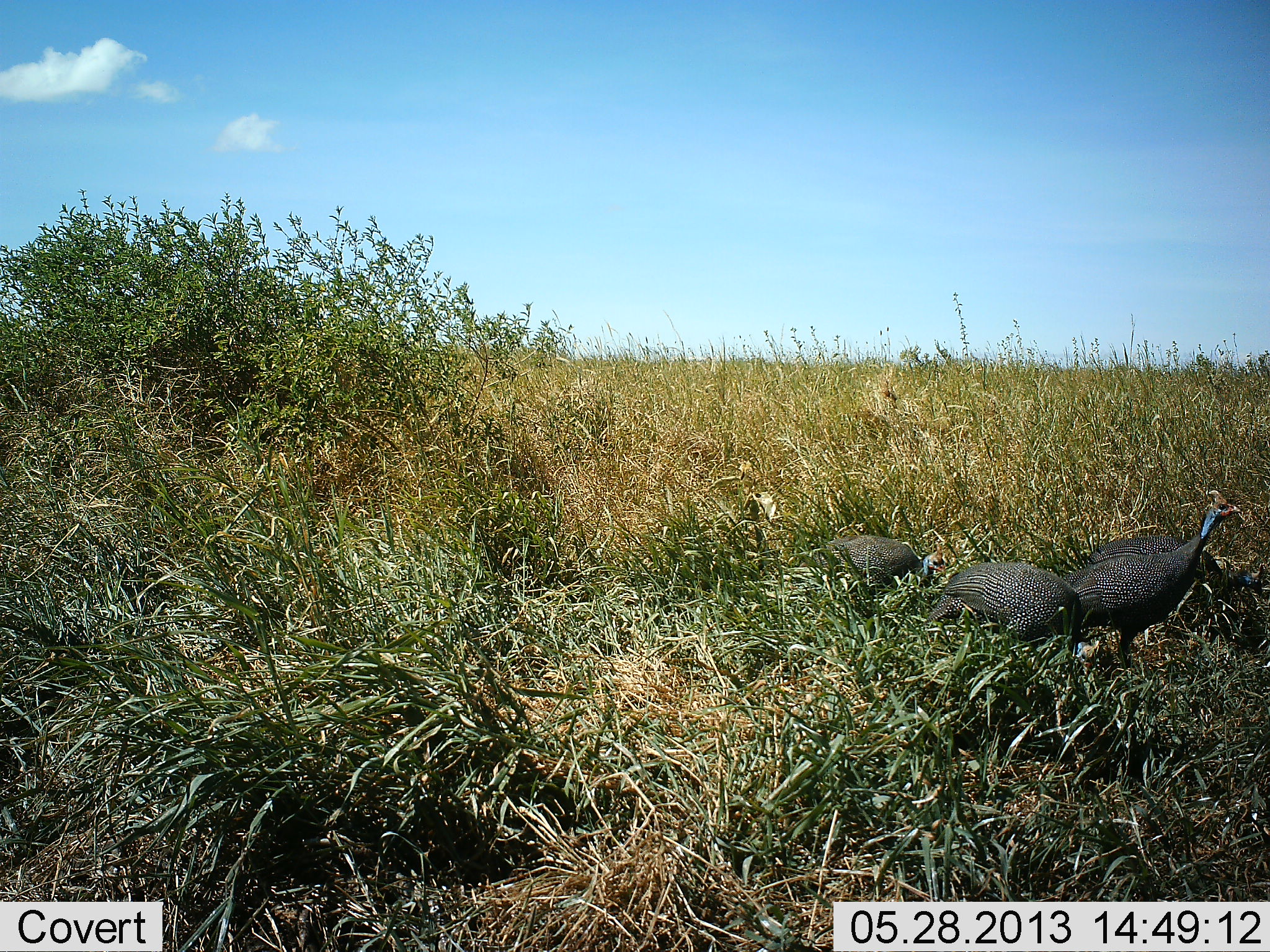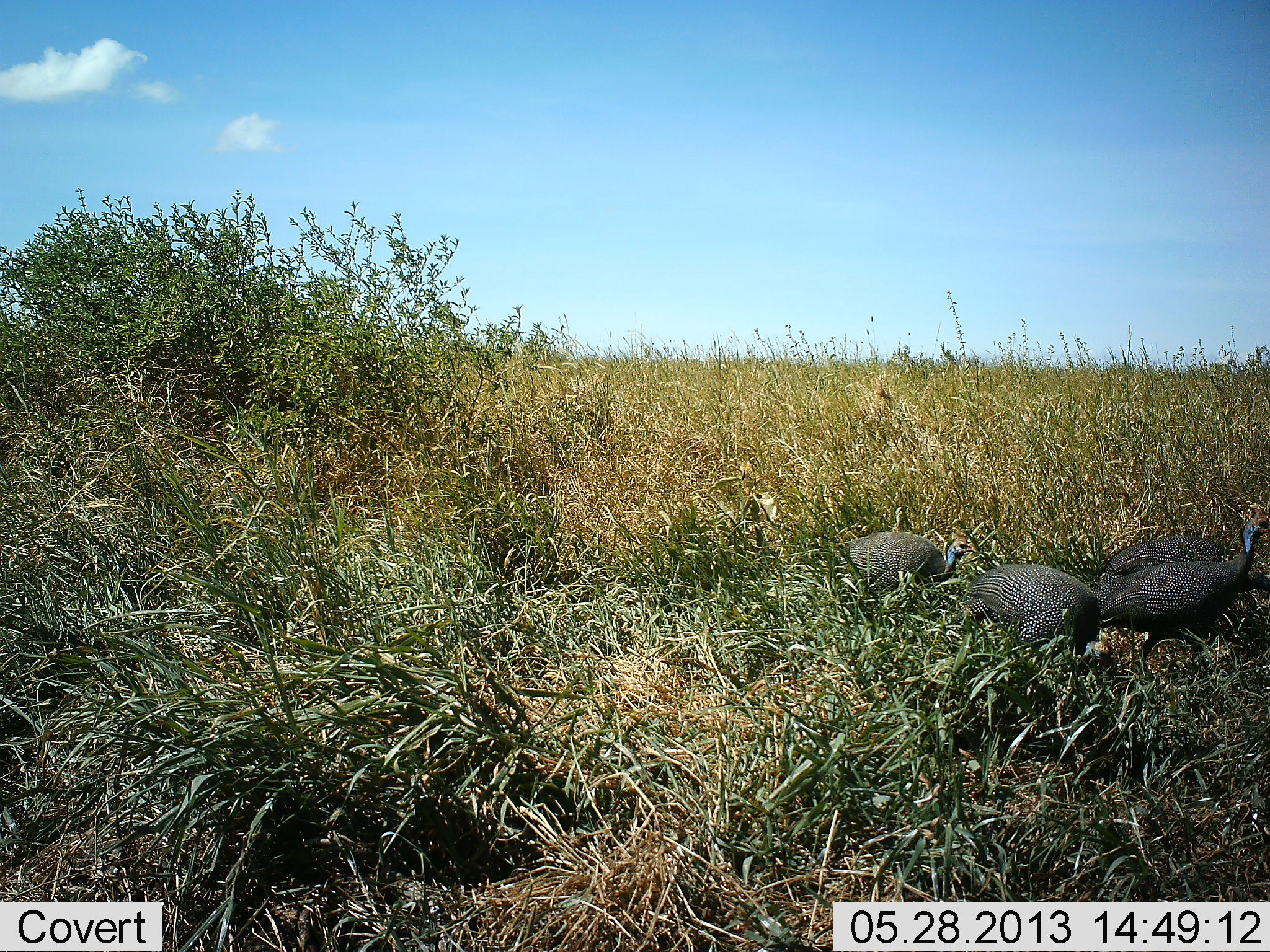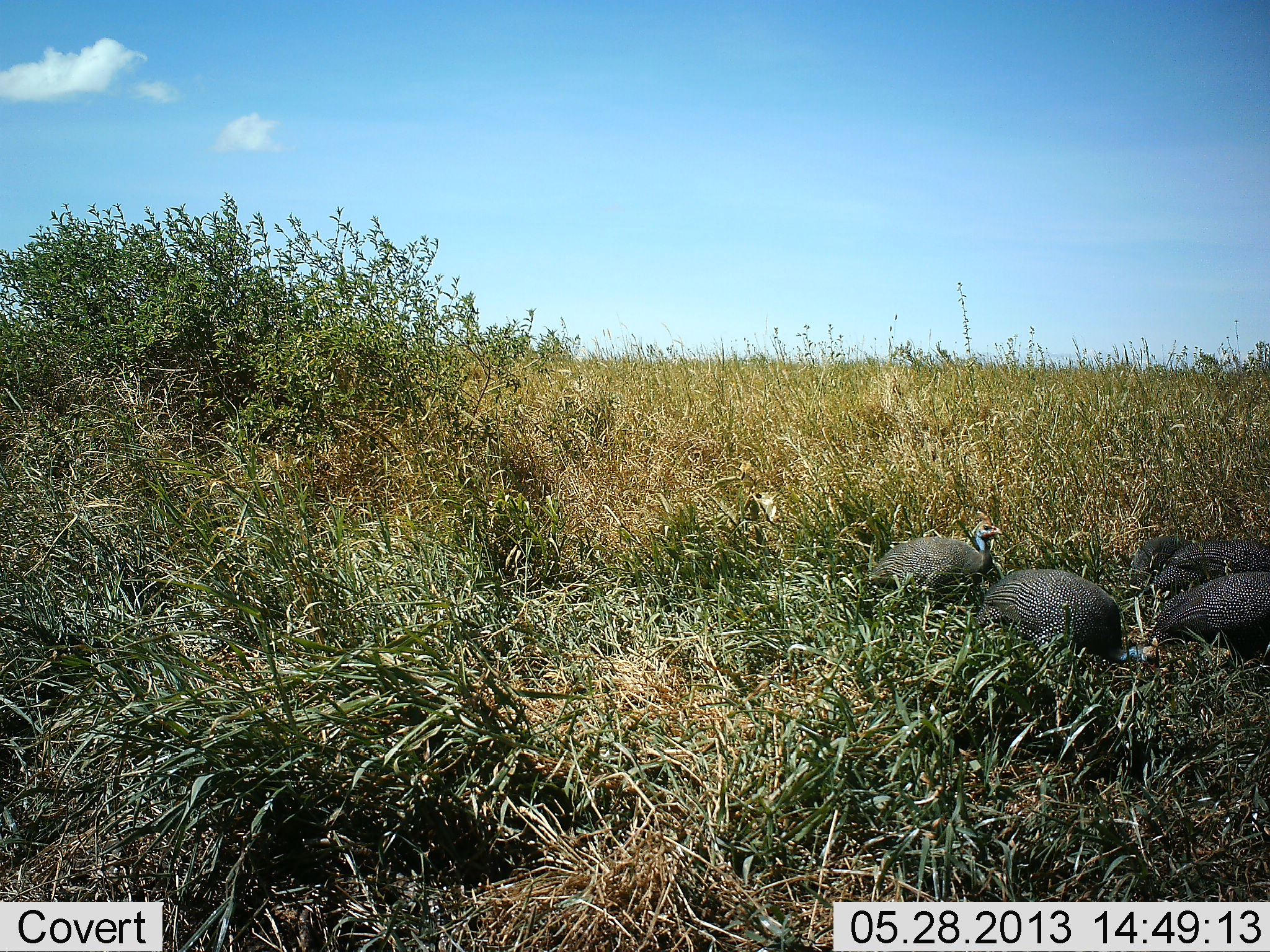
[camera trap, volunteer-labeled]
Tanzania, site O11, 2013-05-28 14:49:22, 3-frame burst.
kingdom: Animalia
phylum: Chordata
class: Aves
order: Galliformes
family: Numididae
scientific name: Numididae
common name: guinea fowl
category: guineafowl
Guineafowl (guinea fowl) (Numididae), count 4. Behavior (volunteer vote fractions): standing 7%, resting 0%, moving 71%, interacting 0%. Young present (vote fraction): 0%. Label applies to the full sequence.